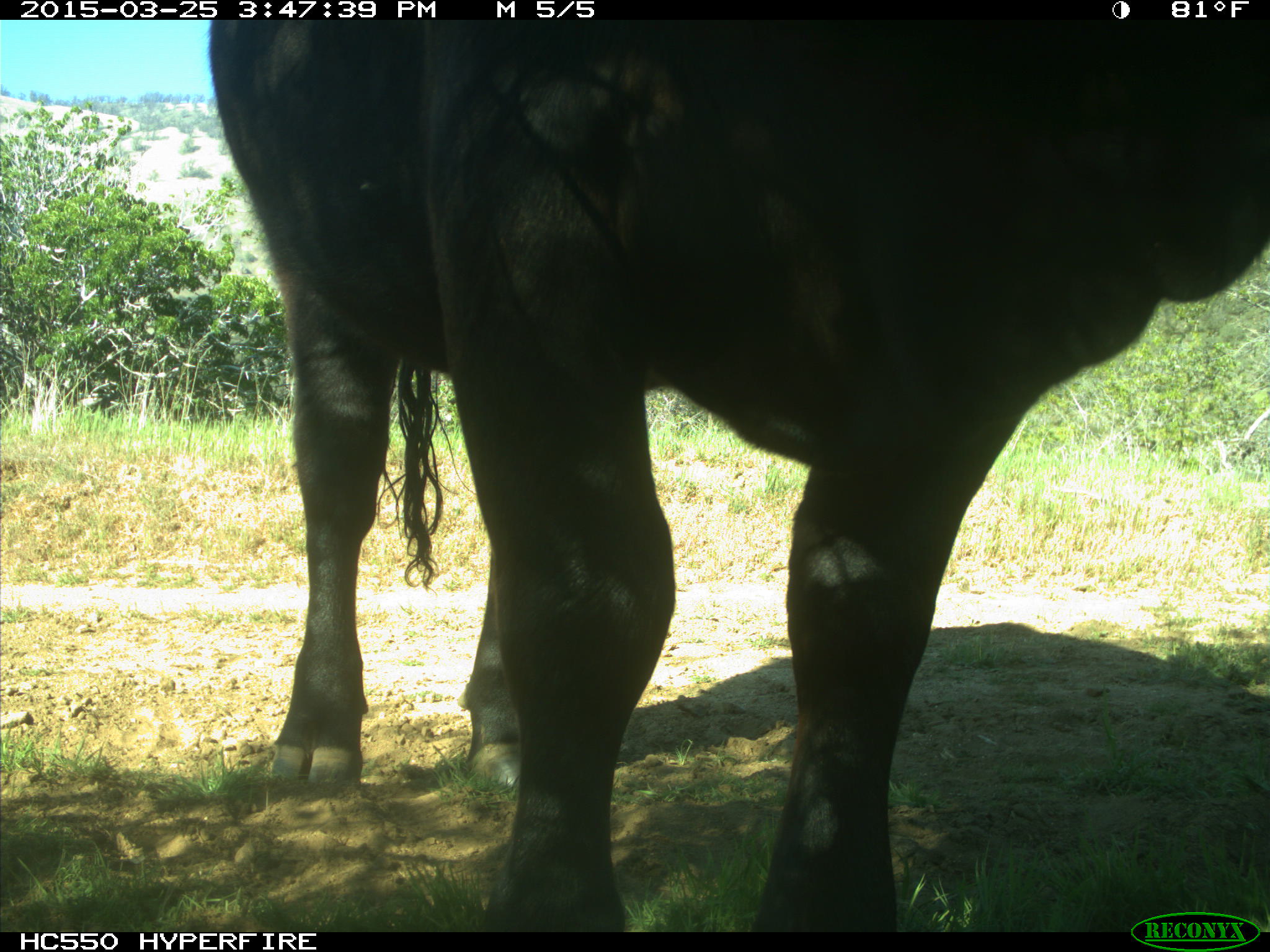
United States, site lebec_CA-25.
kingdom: Animalia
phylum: Chordata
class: Mammalia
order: Artiodactyla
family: Bovidae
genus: Bos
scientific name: Bos taurus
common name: domestic cow